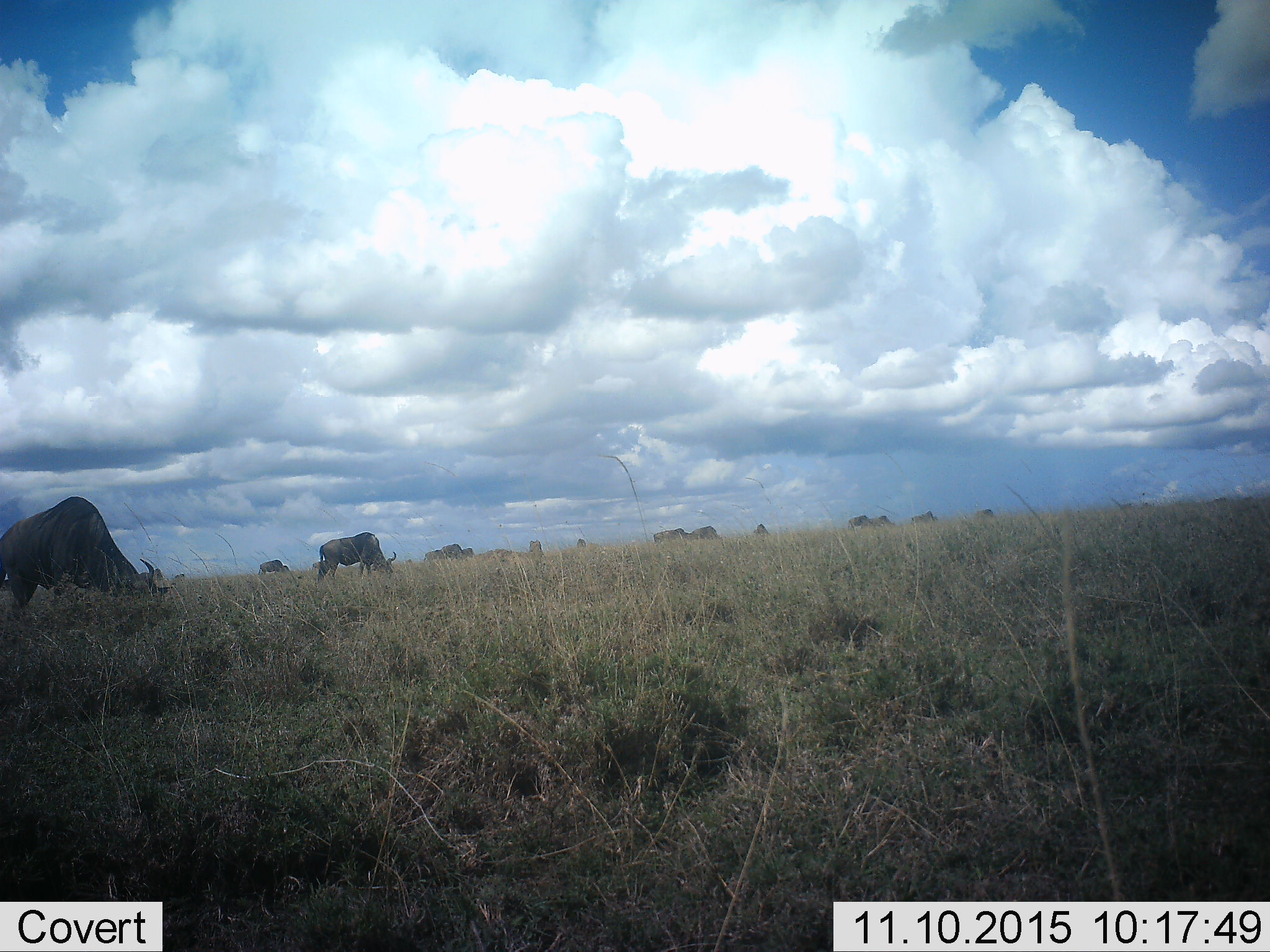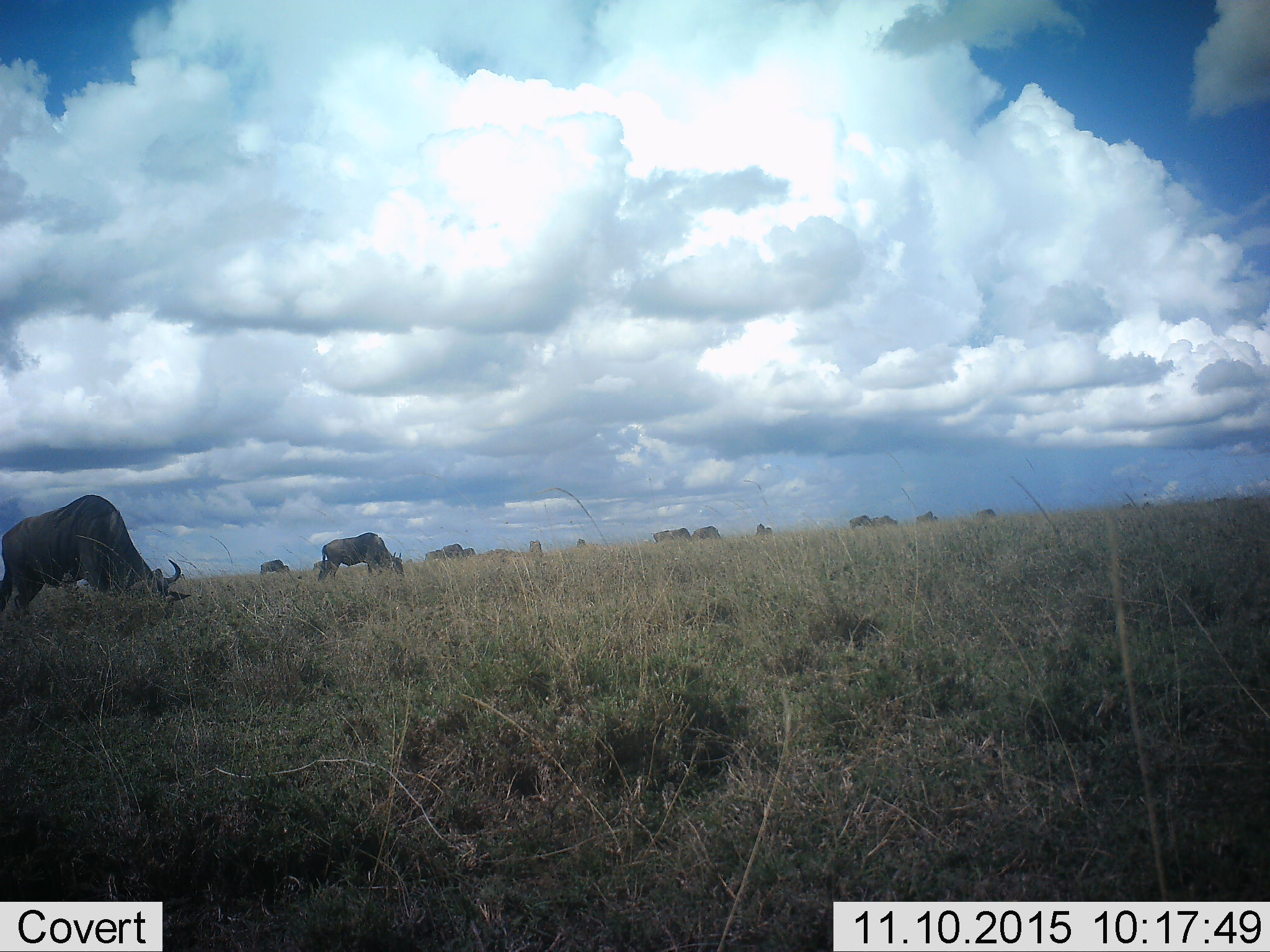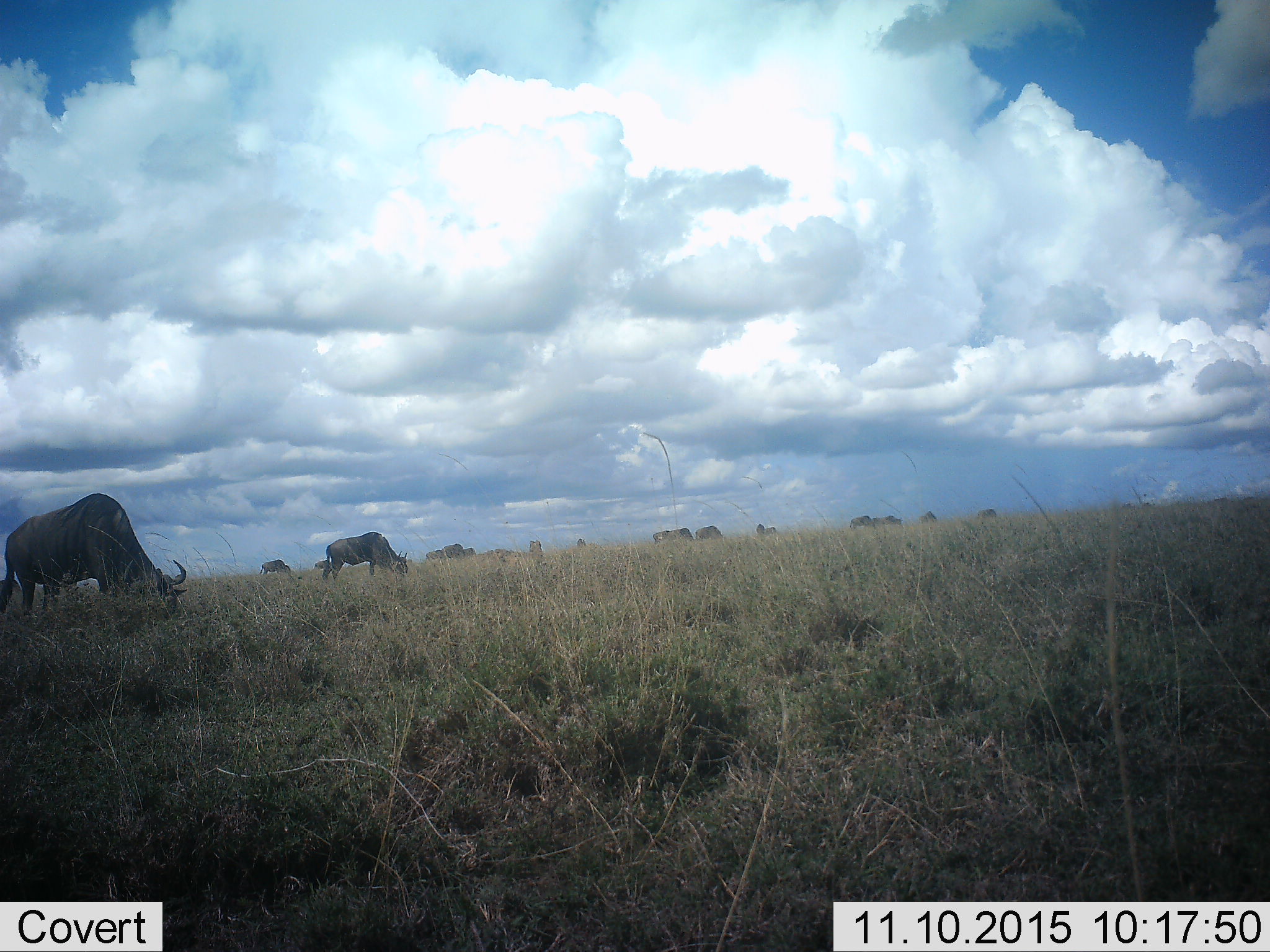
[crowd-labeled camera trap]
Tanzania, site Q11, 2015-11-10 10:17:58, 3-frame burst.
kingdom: Animalia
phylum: Chordata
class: Mammalia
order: Artiodactyla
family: Bovidae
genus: Connochaetes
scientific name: Connochaetes taurinus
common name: blue wildebeest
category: wildebeest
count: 11-50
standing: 38%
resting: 0%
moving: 25%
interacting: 0%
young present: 0%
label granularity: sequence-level